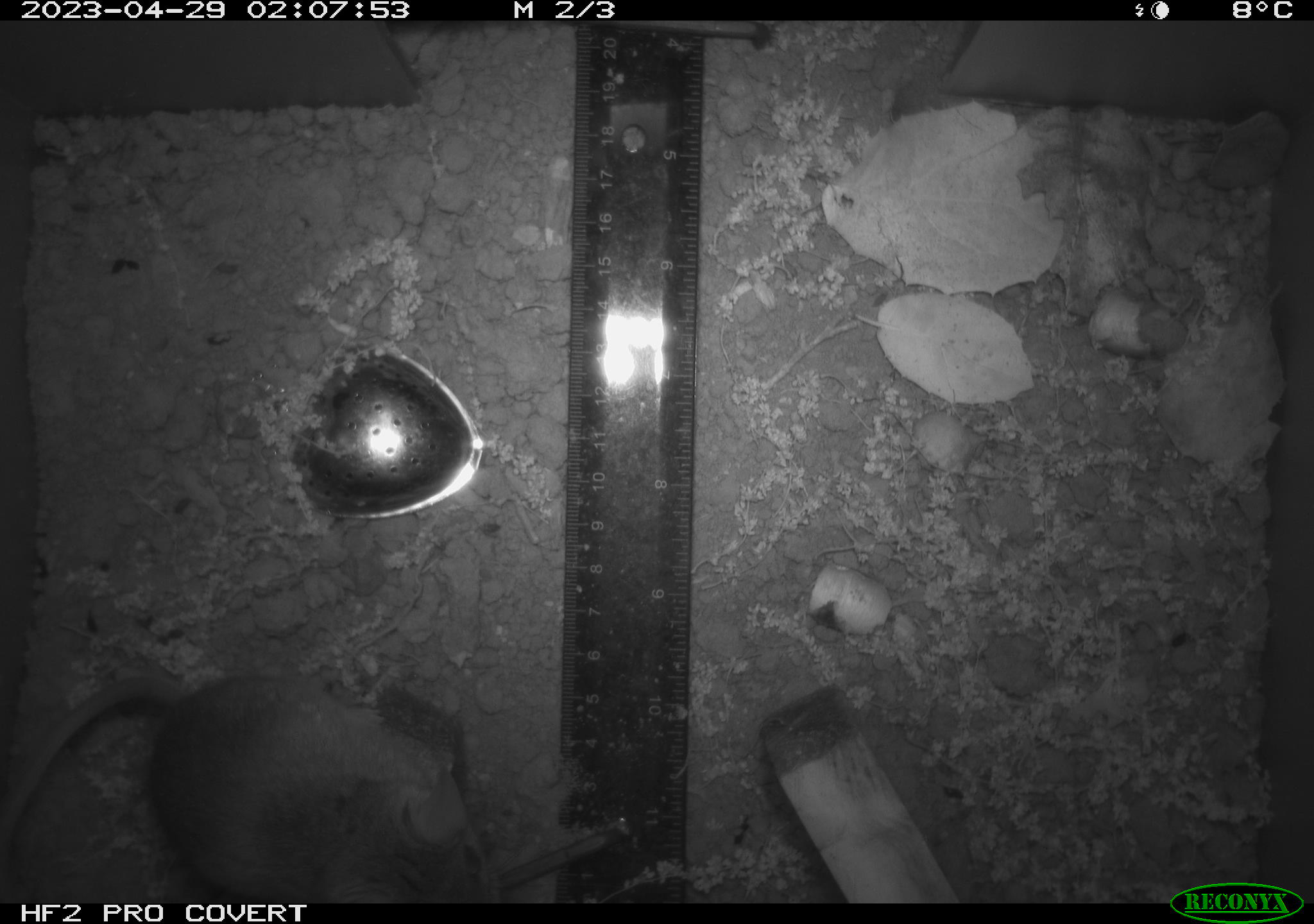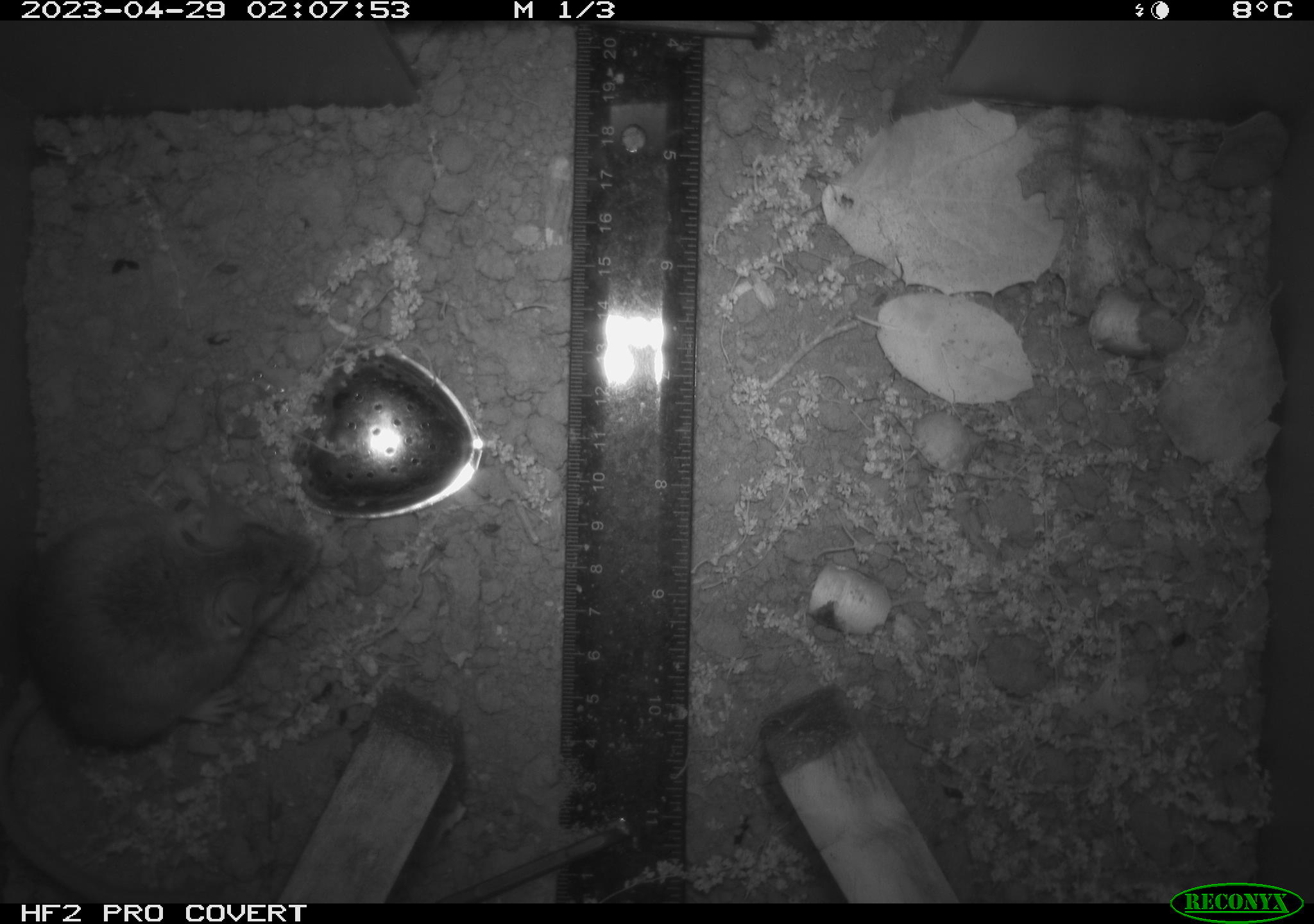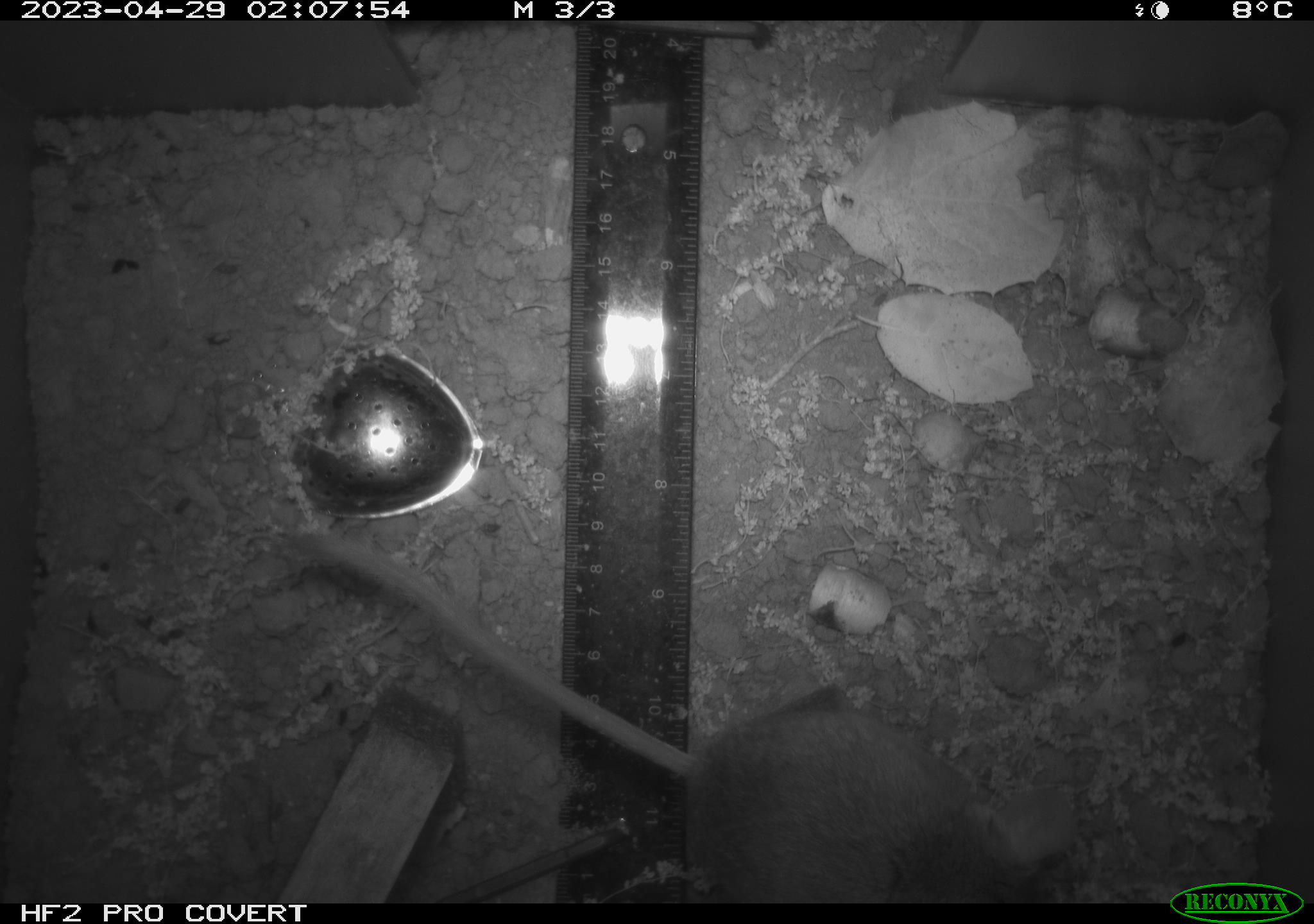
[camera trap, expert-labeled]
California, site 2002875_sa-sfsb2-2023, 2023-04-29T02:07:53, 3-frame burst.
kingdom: Animalia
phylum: Chordata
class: Mammalia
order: Rodentia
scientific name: Rodentia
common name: mouse species